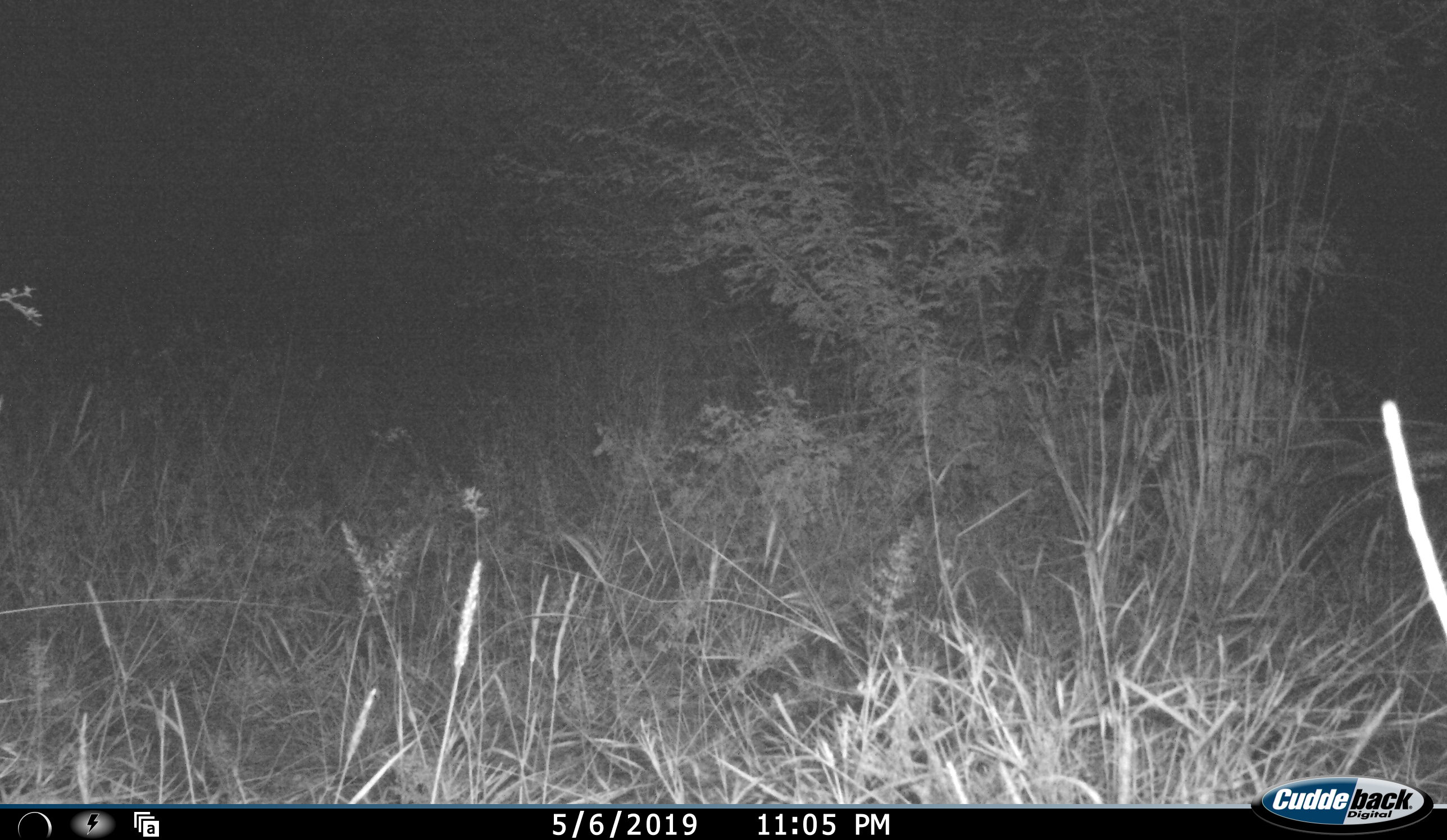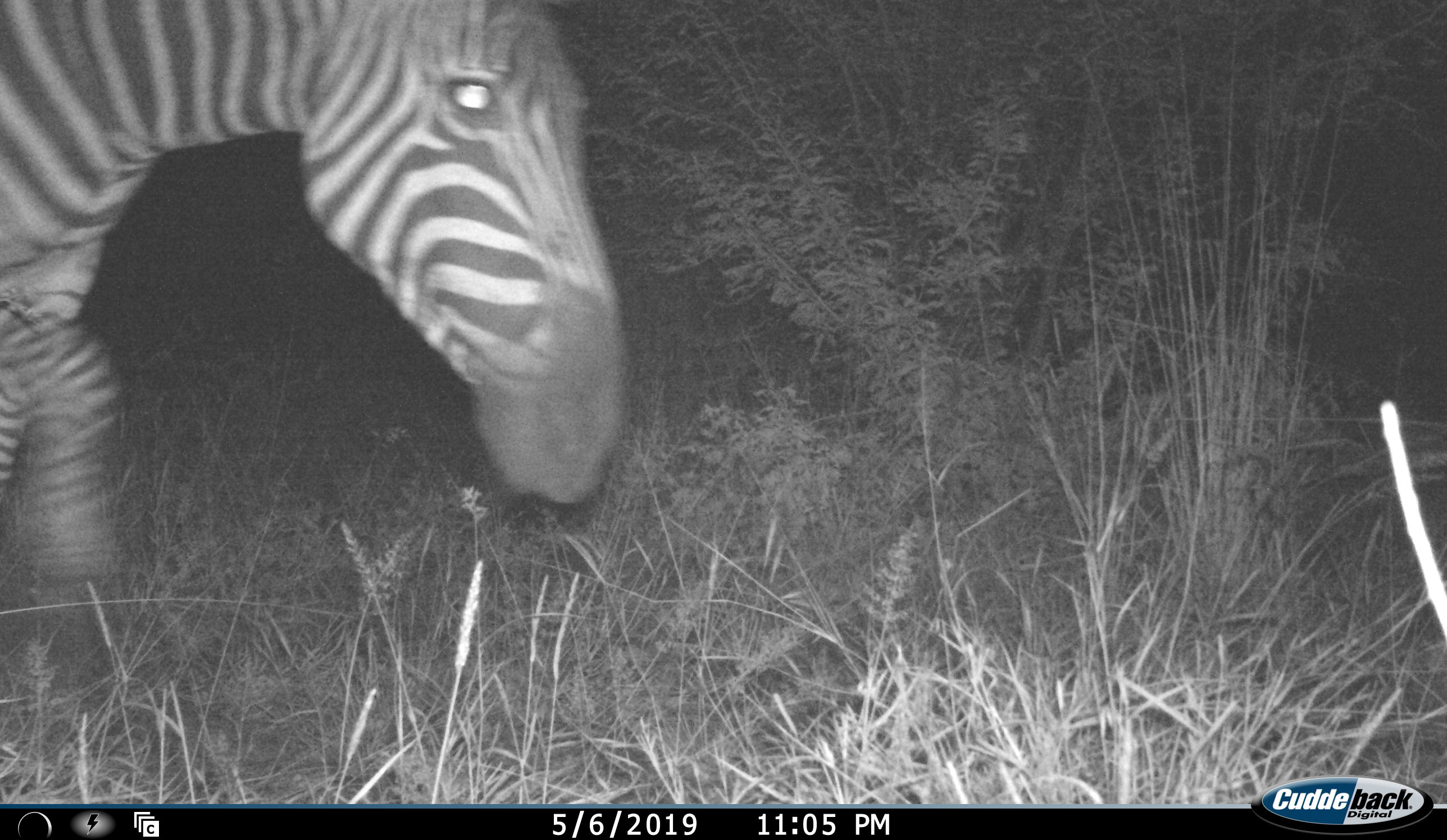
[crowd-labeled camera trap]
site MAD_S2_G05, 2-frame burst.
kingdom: Animalia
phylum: Chordata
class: Mammalia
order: Perissodactyla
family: Equidae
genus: Equus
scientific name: Equus quagga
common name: plains zebra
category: zebraplains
Zebraplains (plains zebra) (Equus quagga), count 1. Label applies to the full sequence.